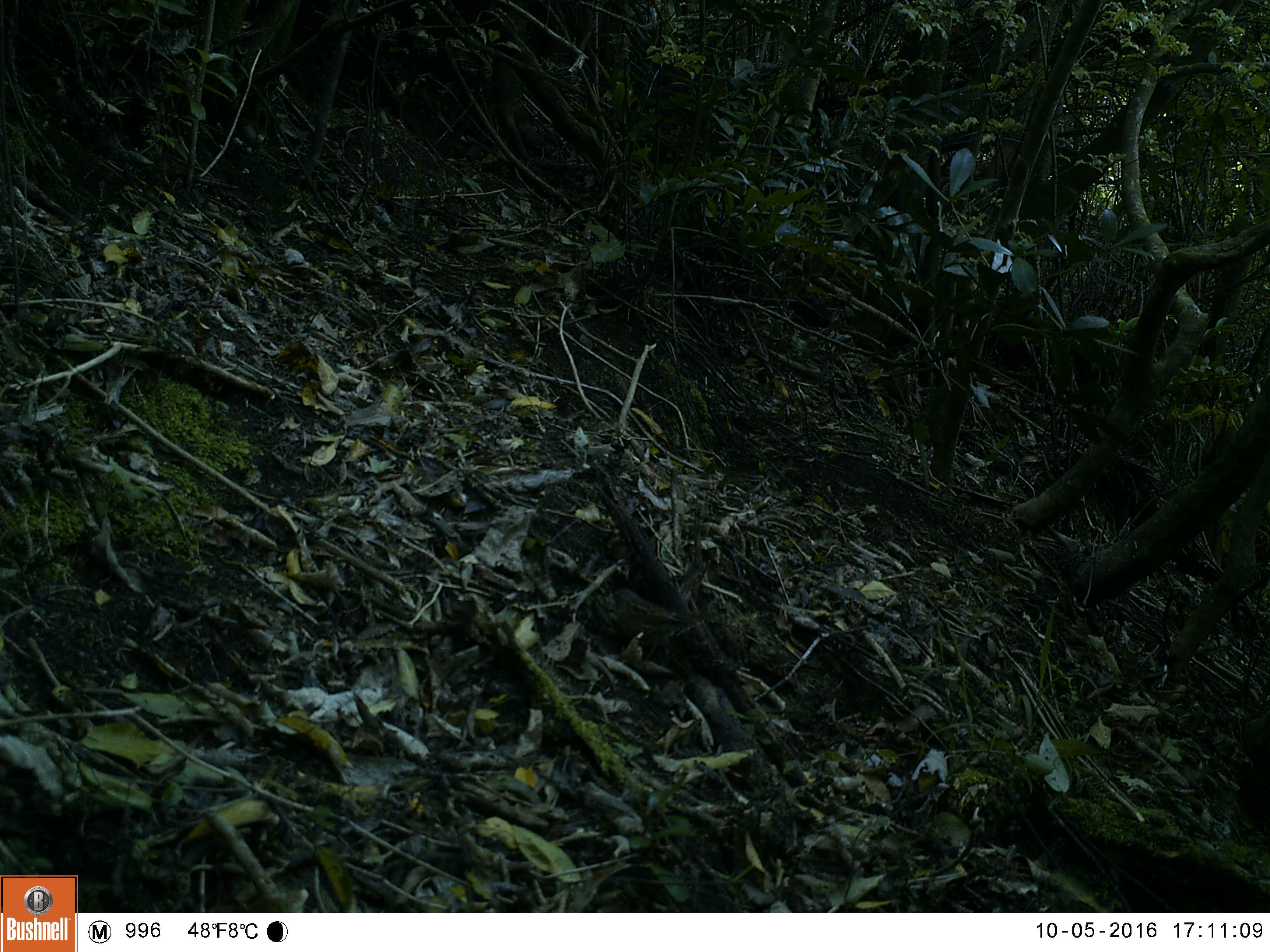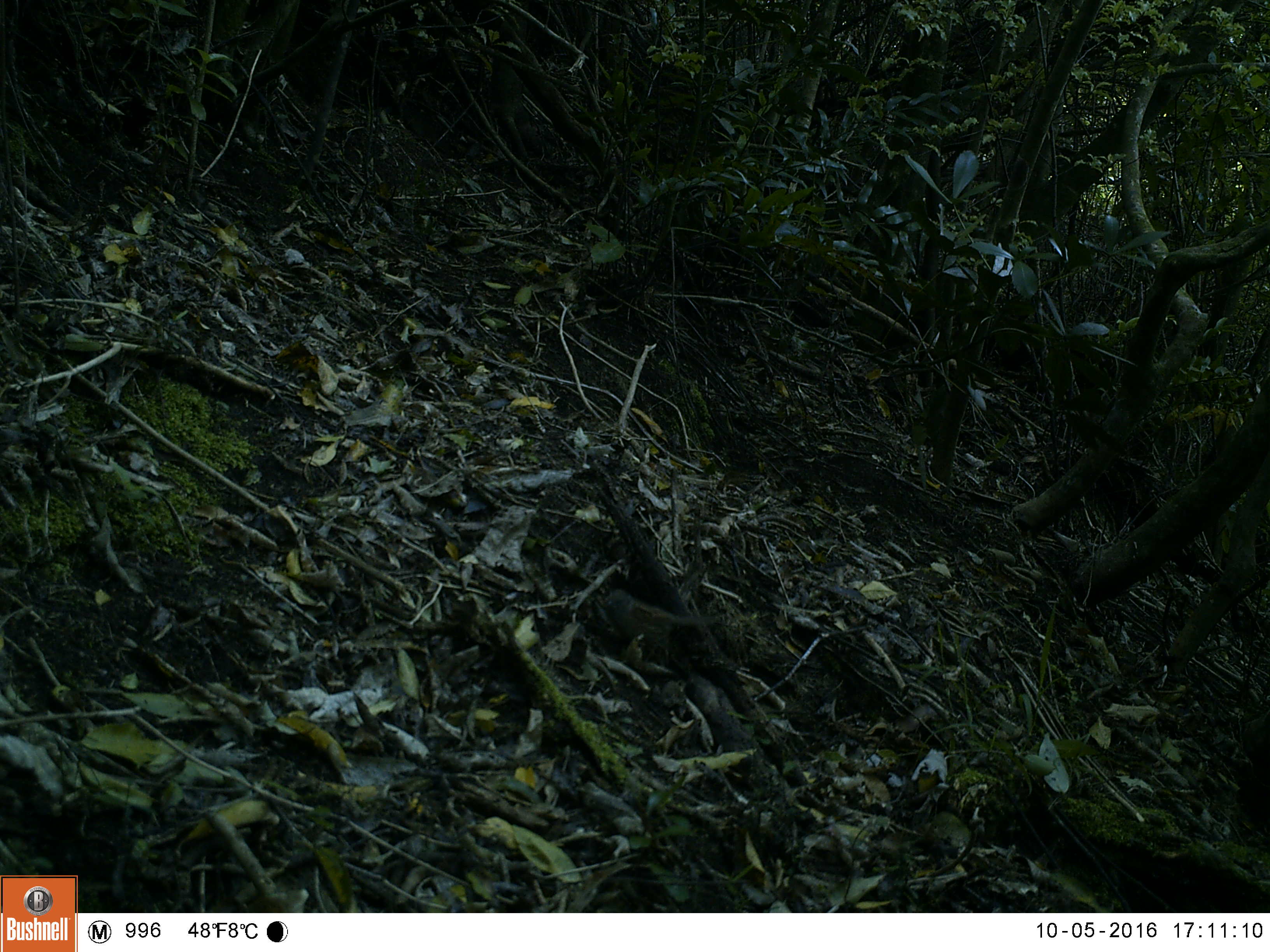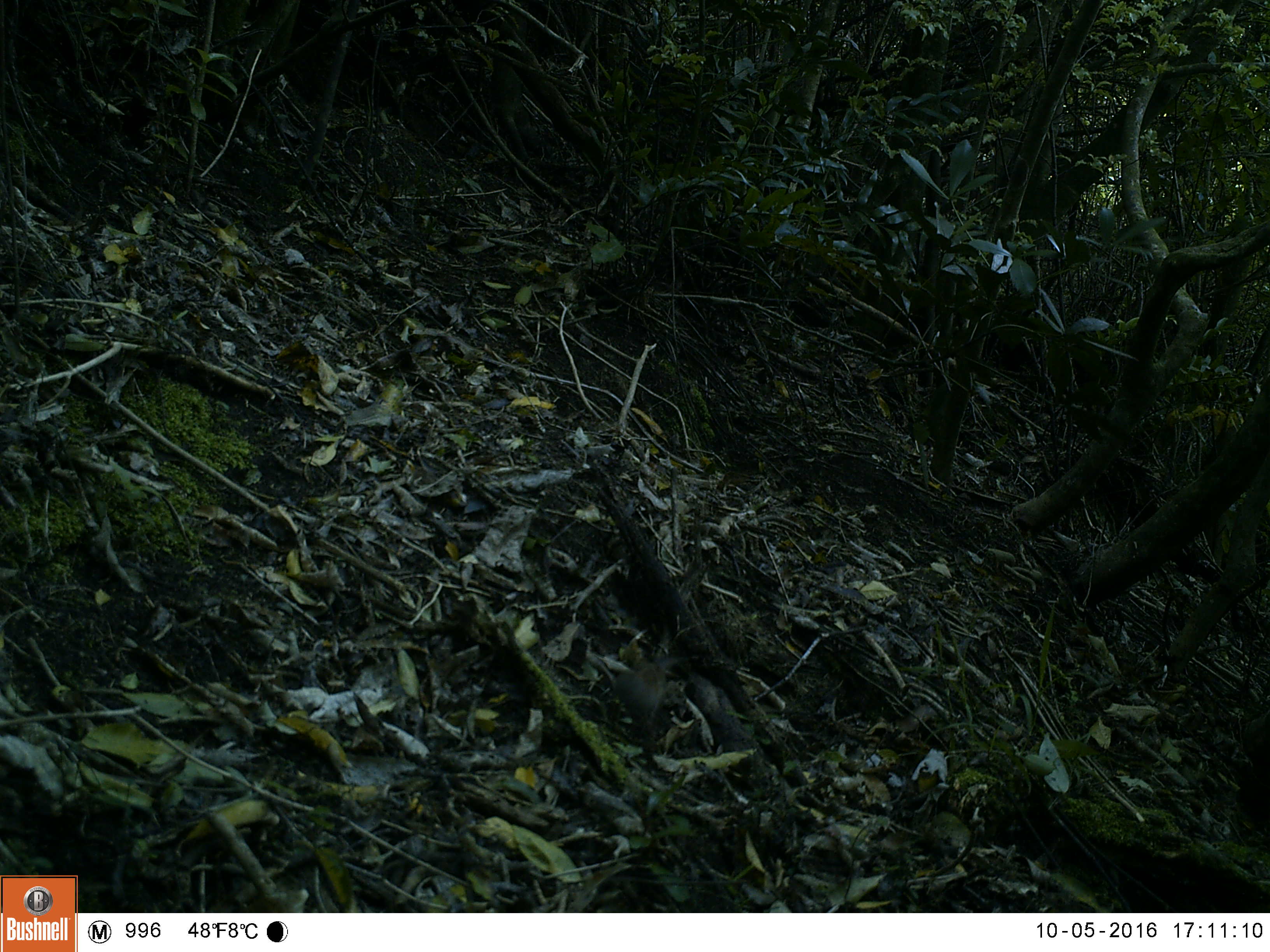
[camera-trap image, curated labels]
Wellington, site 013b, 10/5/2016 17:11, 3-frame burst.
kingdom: Animalia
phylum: Chordata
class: Aves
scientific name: Aves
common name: bird